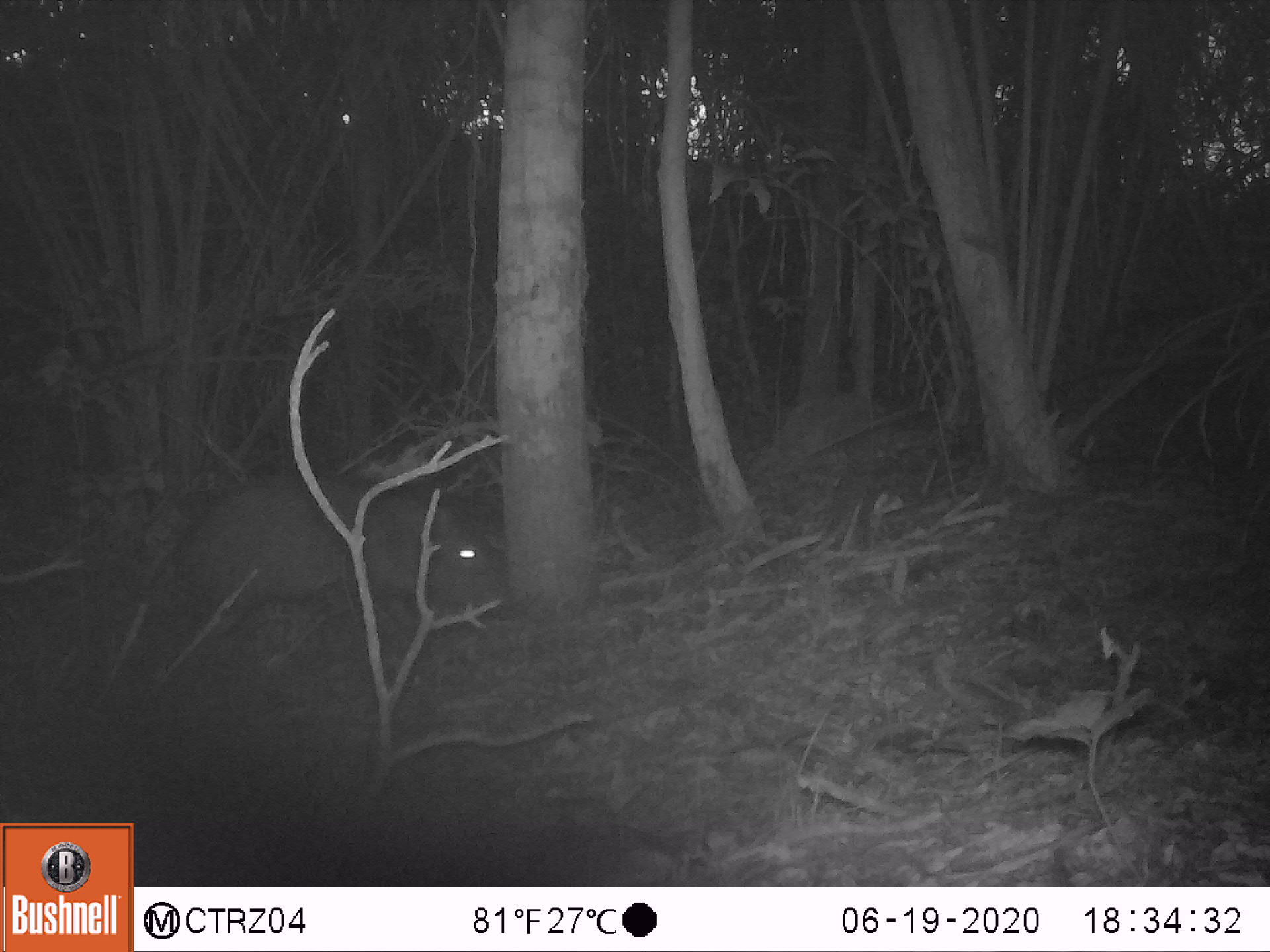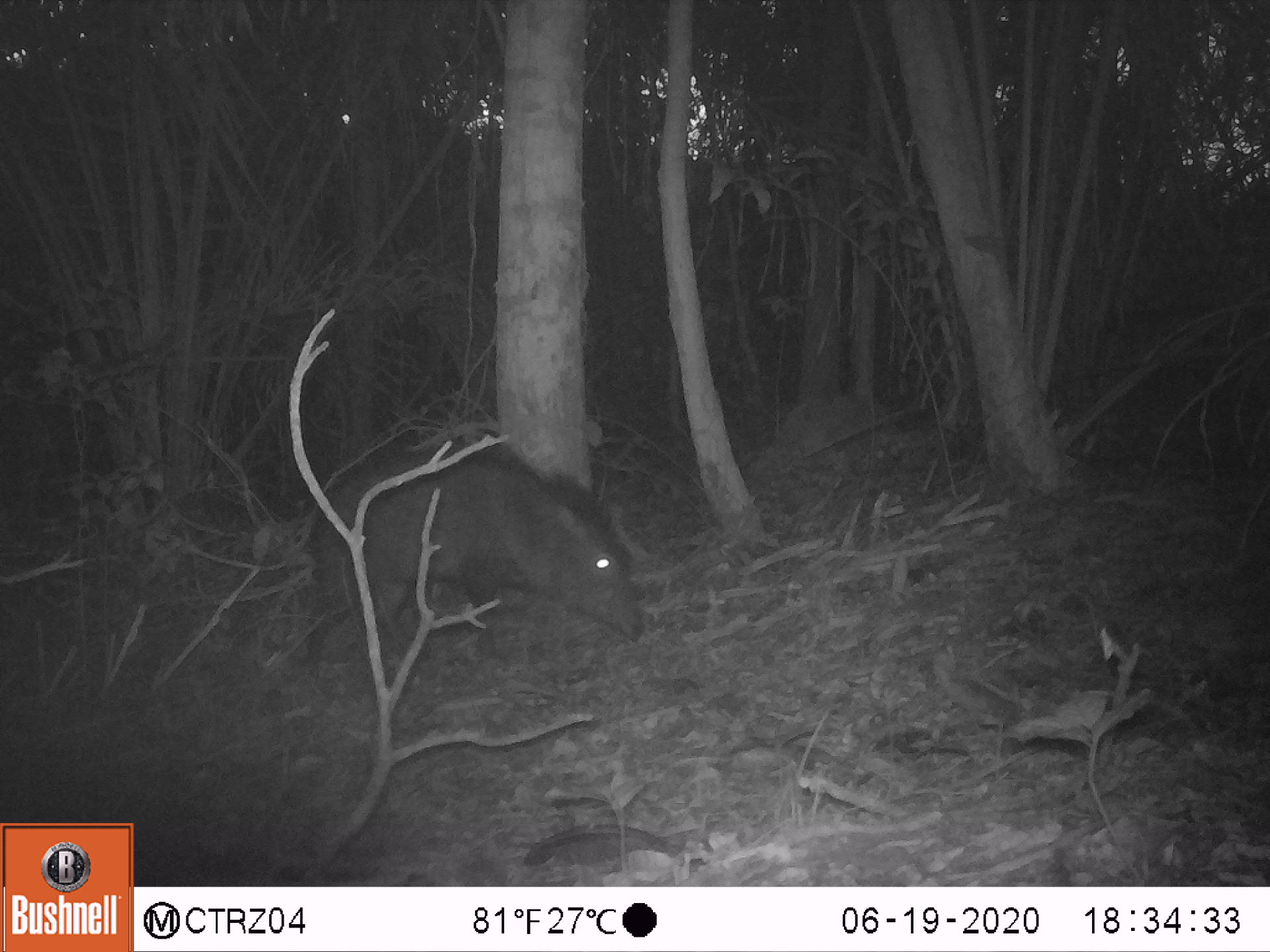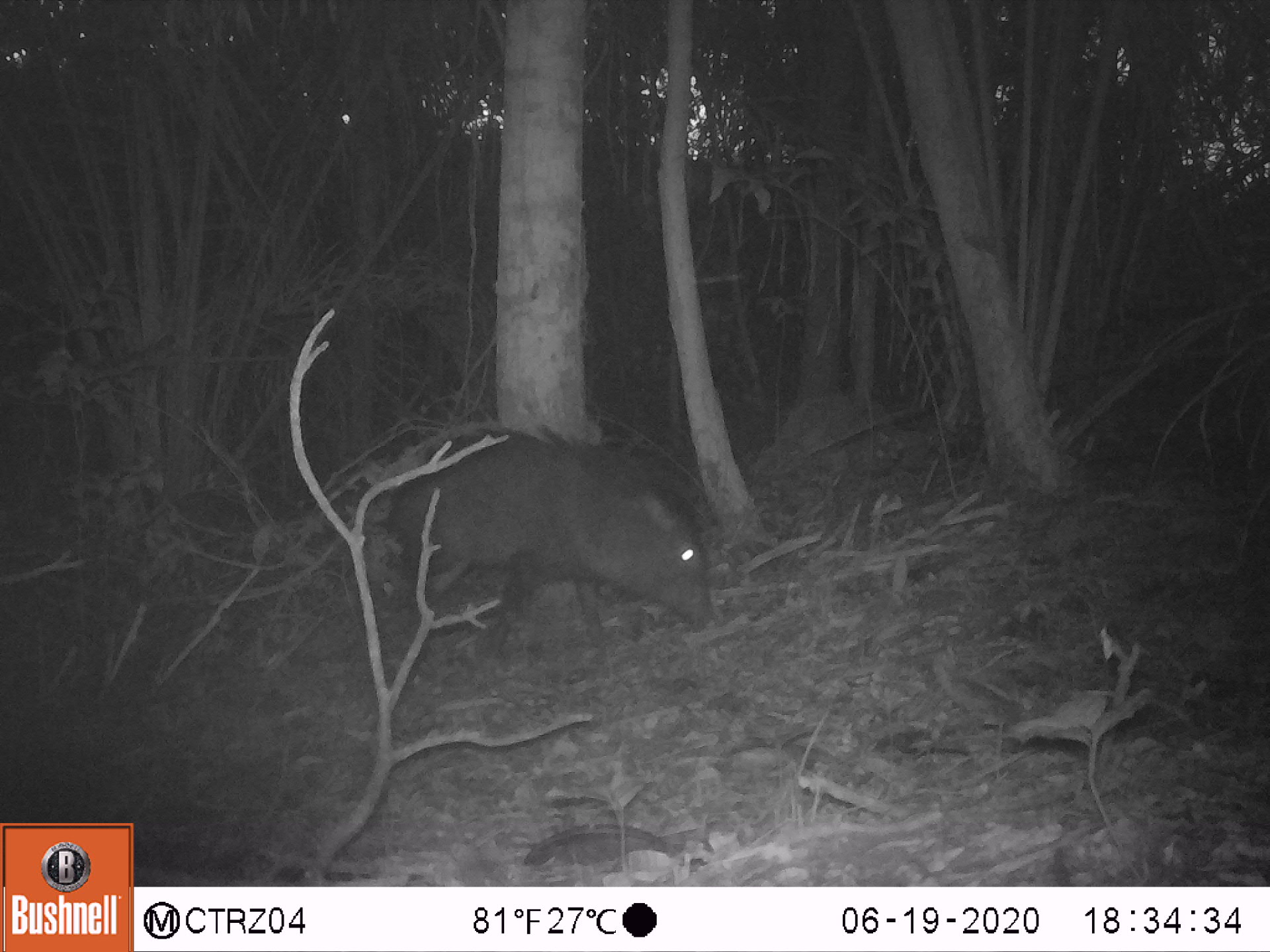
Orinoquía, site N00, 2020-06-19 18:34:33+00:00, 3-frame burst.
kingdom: Animalia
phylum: Chordata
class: Mammalia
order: Artiodactyla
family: Tayassuidae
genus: Pecari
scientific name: Pecari tajacu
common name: collared peccary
Collared peccary (Pecari tajacu).